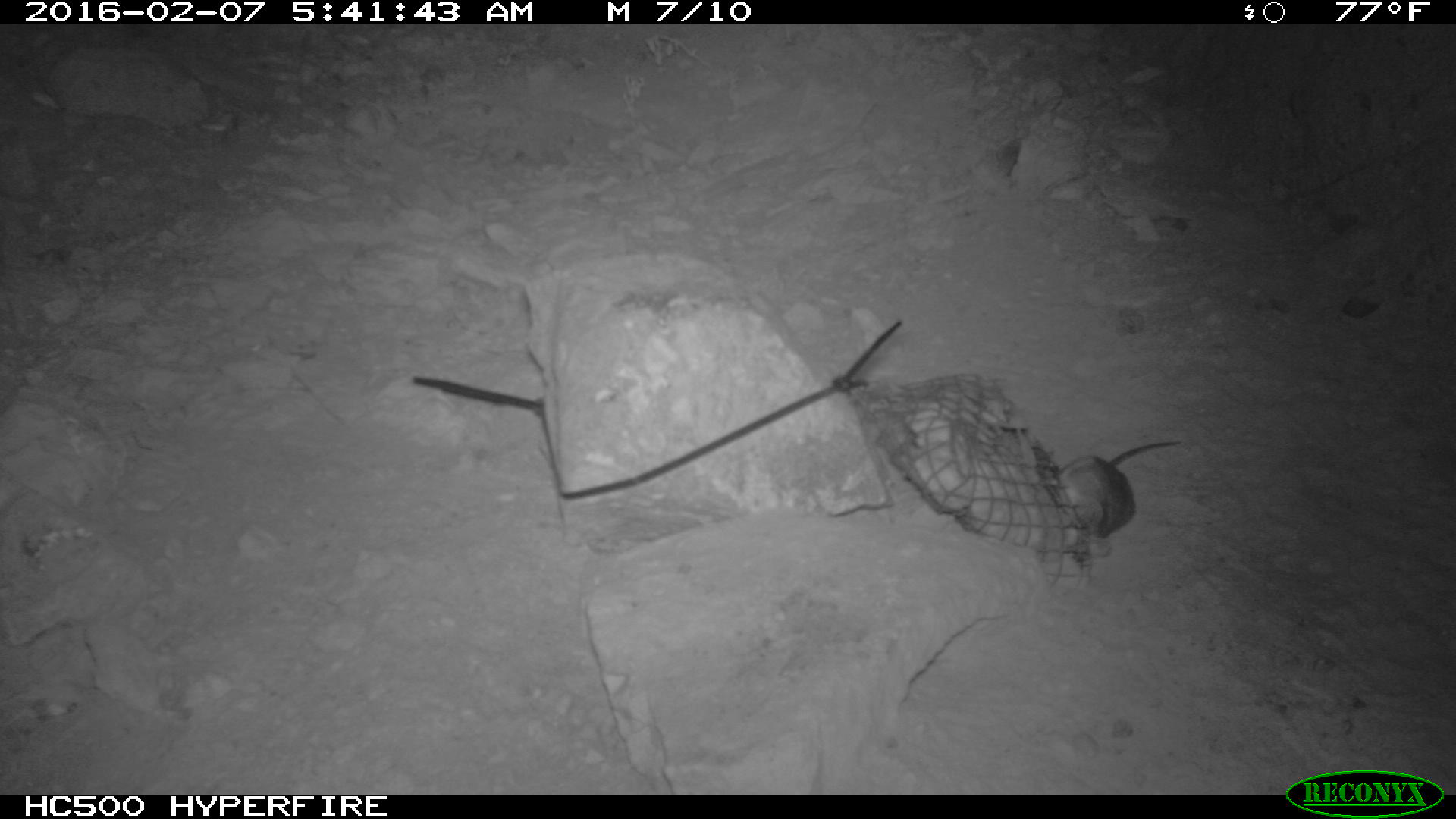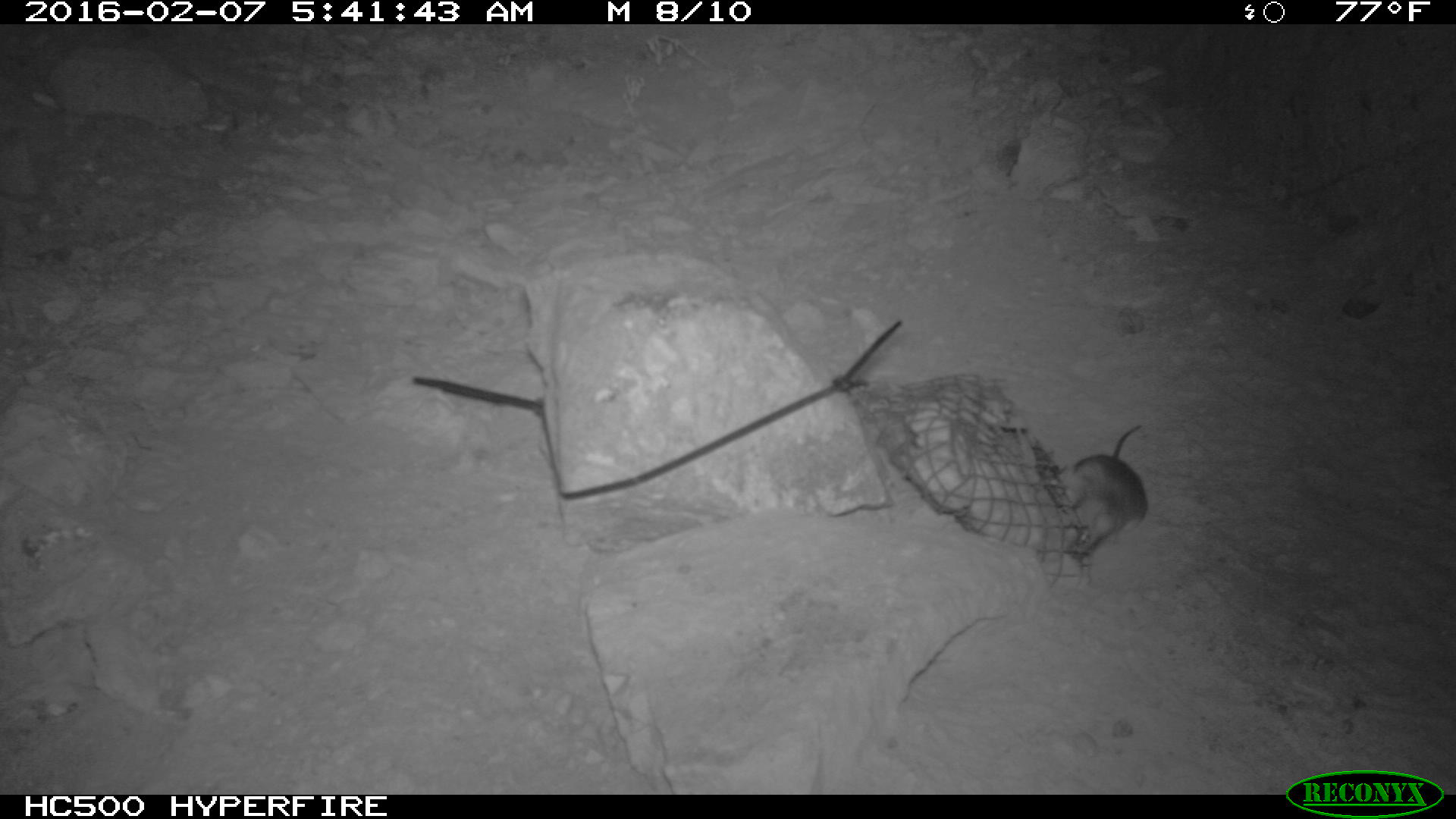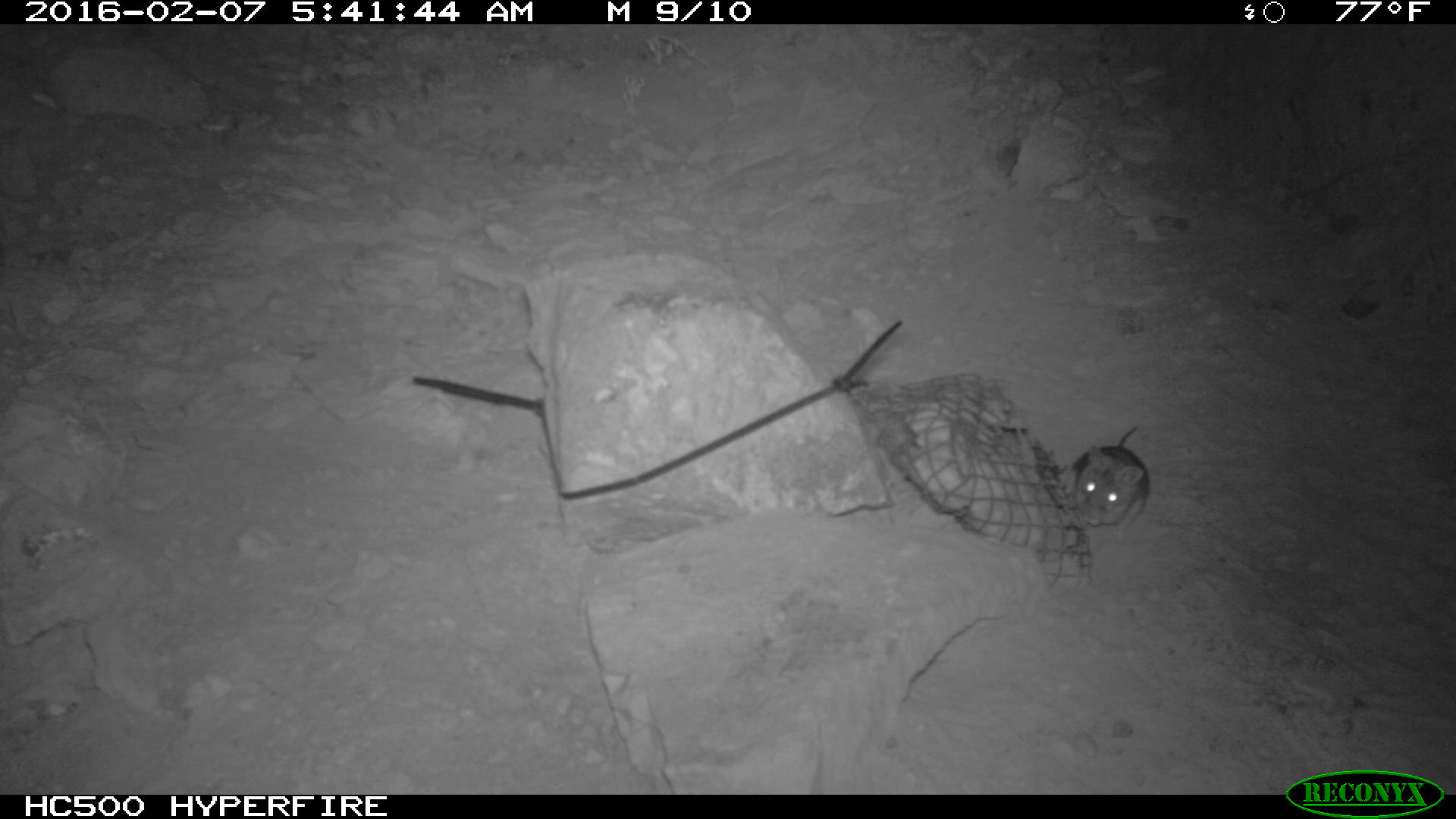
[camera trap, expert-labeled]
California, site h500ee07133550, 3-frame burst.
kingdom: Animalia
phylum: Chordata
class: Mammalia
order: Rodentia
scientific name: Rodentia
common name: rodent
Rodent (Rodentia).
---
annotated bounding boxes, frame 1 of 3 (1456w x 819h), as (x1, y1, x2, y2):
rodent: (1059, 441, 1181, 556)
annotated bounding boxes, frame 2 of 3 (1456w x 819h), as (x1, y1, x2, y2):
rodent: (1063, 425, 1148, 554)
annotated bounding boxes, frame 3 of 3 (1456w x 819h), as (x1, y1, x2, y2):
rodent: (1061, 420, 1153, 550)